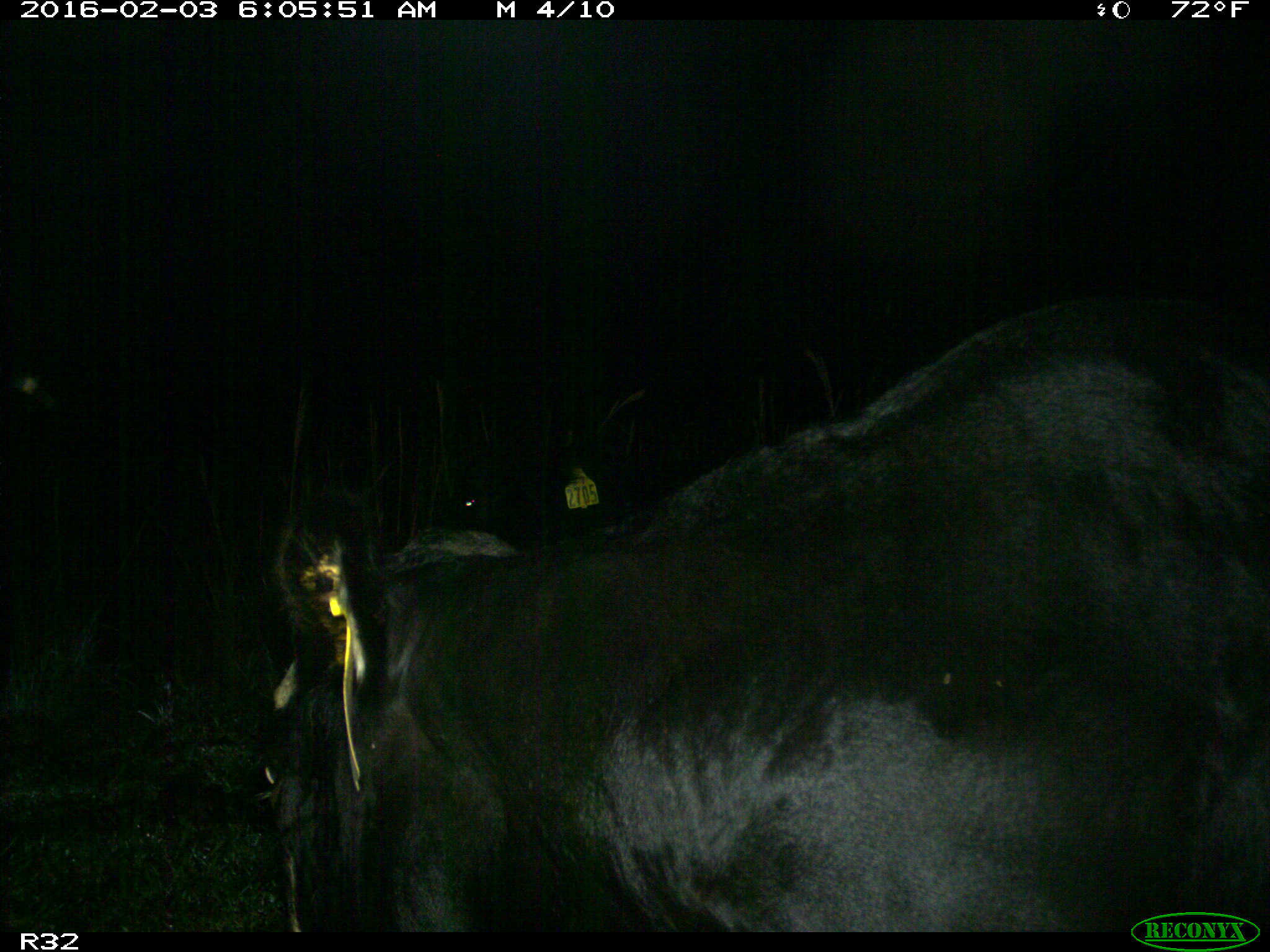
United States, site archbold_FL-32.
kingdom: Animalia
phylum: Chordata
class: Mammalia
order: Artiodactyla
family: Bovidae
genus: Bos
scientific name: Bos taurus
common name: domestic cow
Bos taurus (domestic cow).